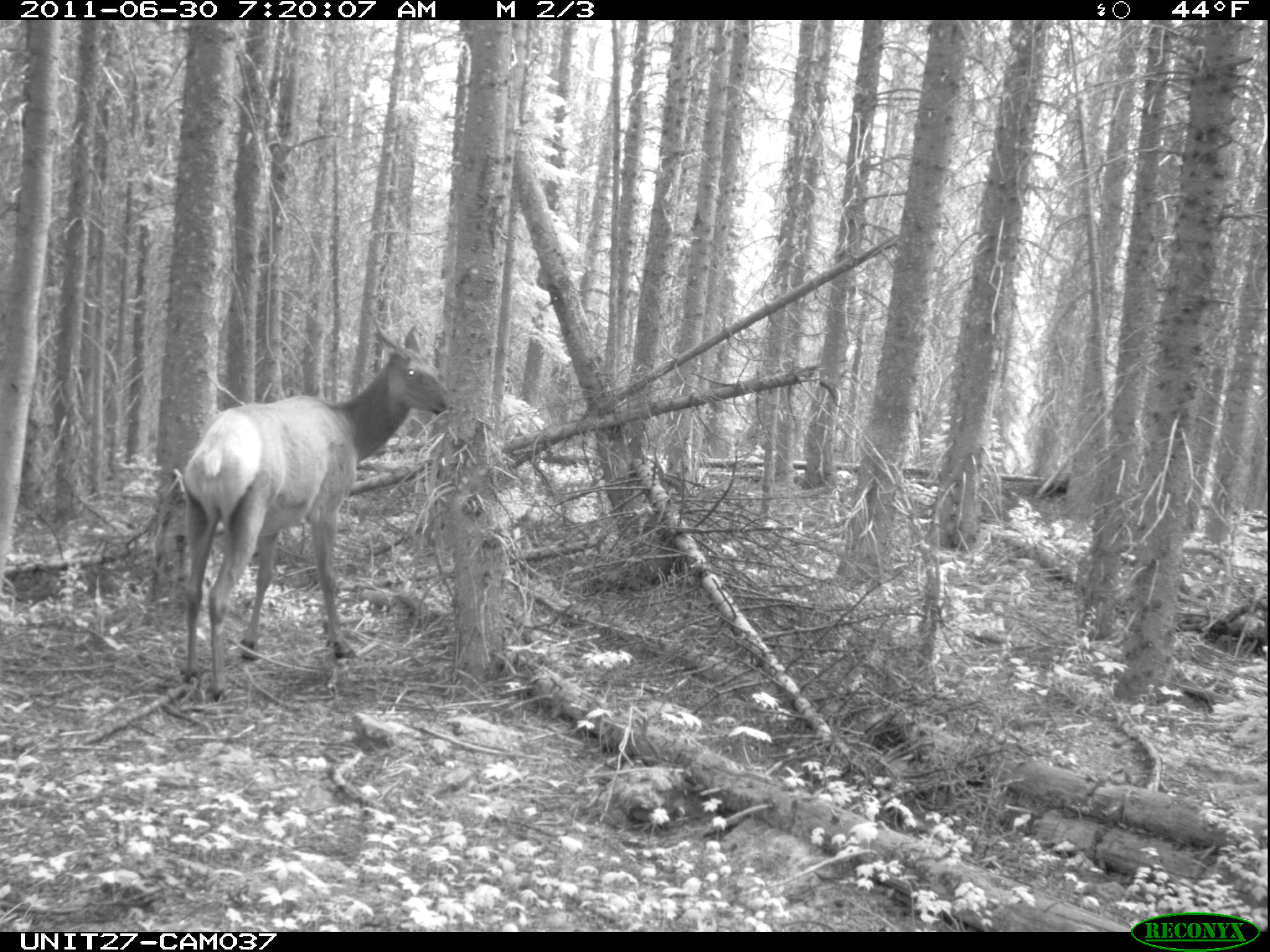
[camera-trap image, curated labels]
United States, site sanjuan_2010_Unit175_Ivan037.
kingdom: Animalia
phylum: Chordata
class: Mammalia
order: Artiodactyla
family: Cervidae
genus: Cervus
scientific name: Cervus elaphus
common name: red deer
Cervus elaphus (red deer).